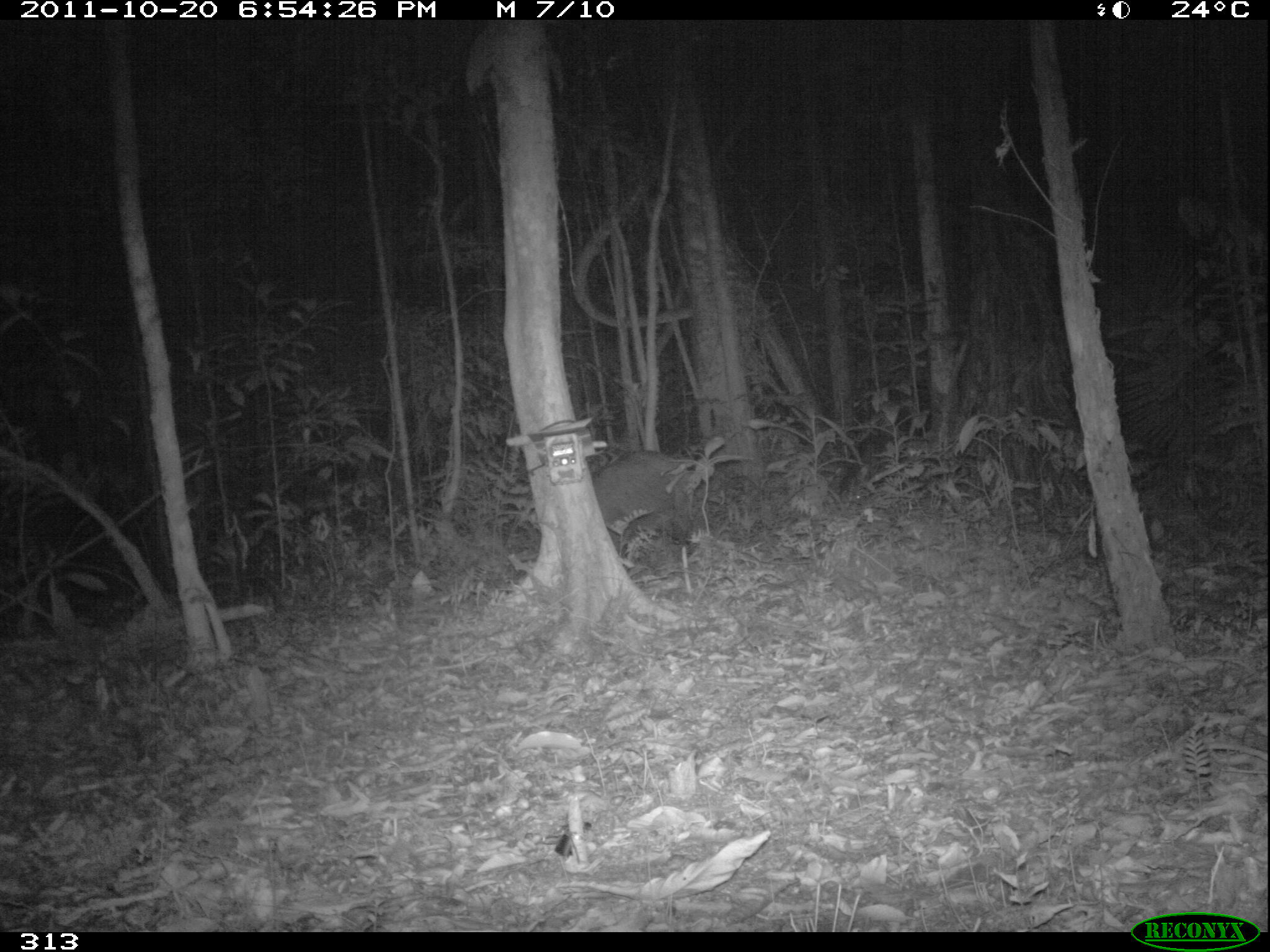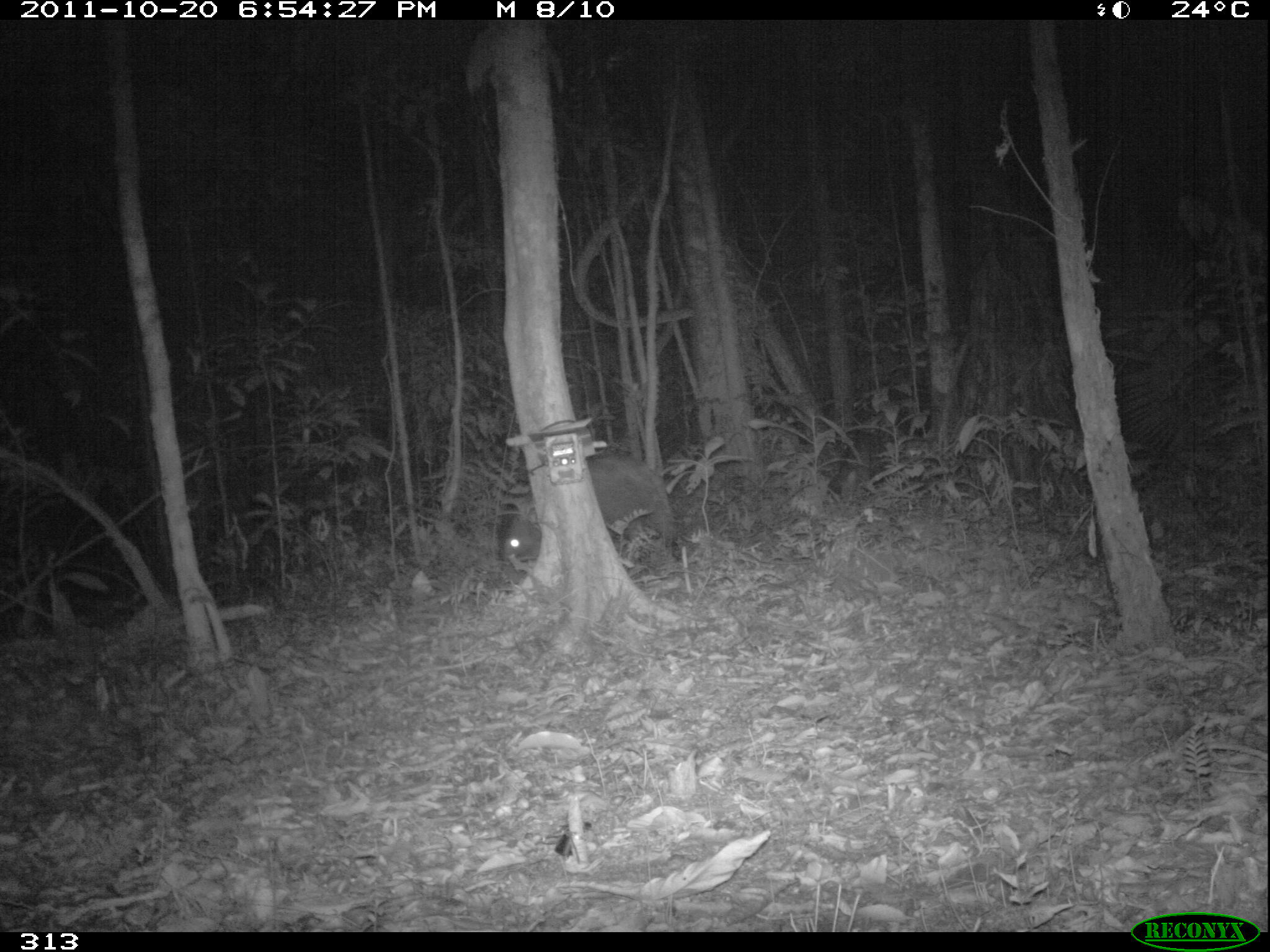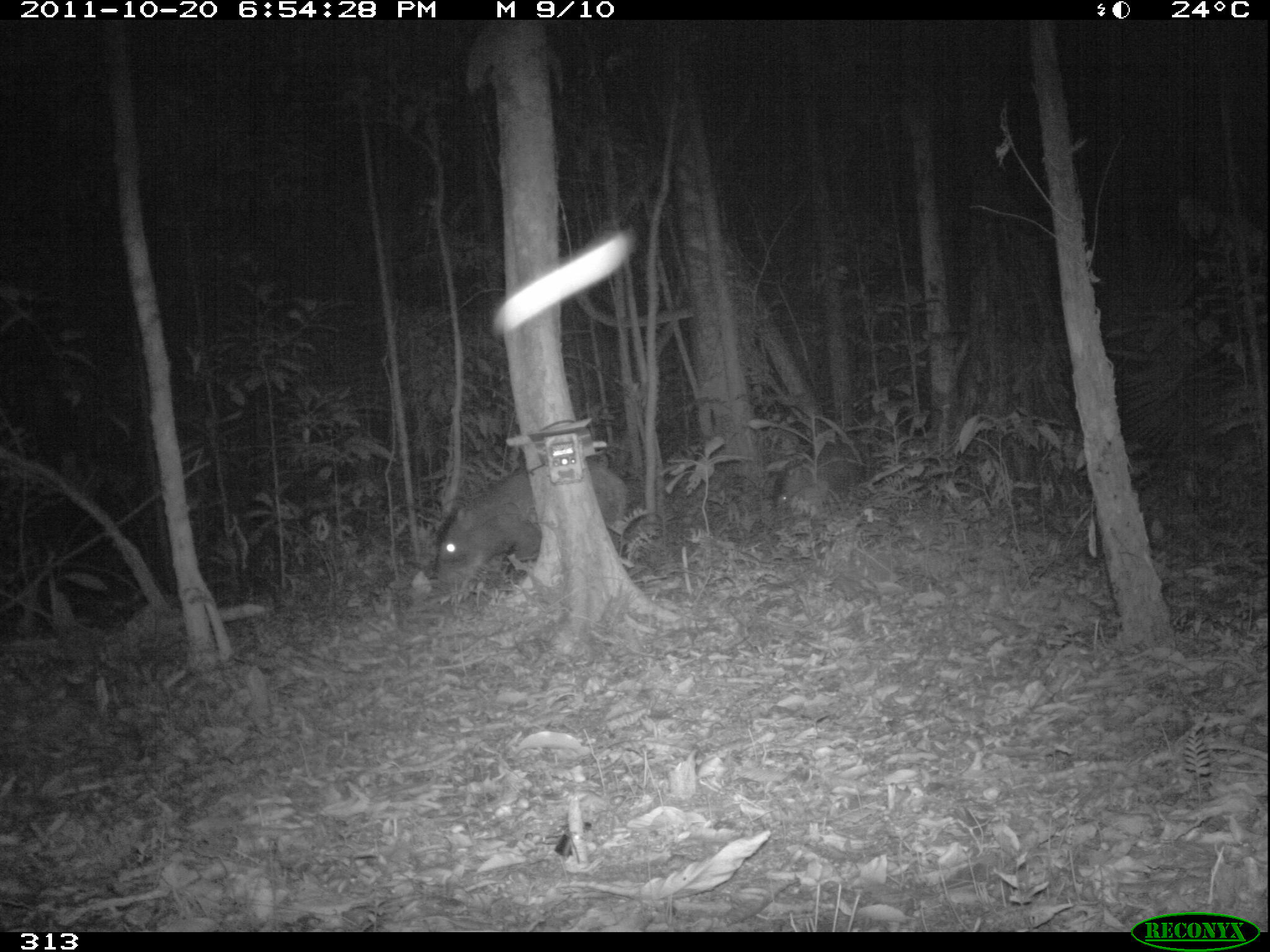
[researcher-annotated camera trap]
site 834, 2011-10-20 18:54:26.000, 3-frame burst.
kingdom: Animalia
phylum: Chordata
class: Mammalia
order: Artiodactyla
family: Tayassuidae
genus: Tayassu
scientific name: Tayassu pecari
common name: white-lipped peccary